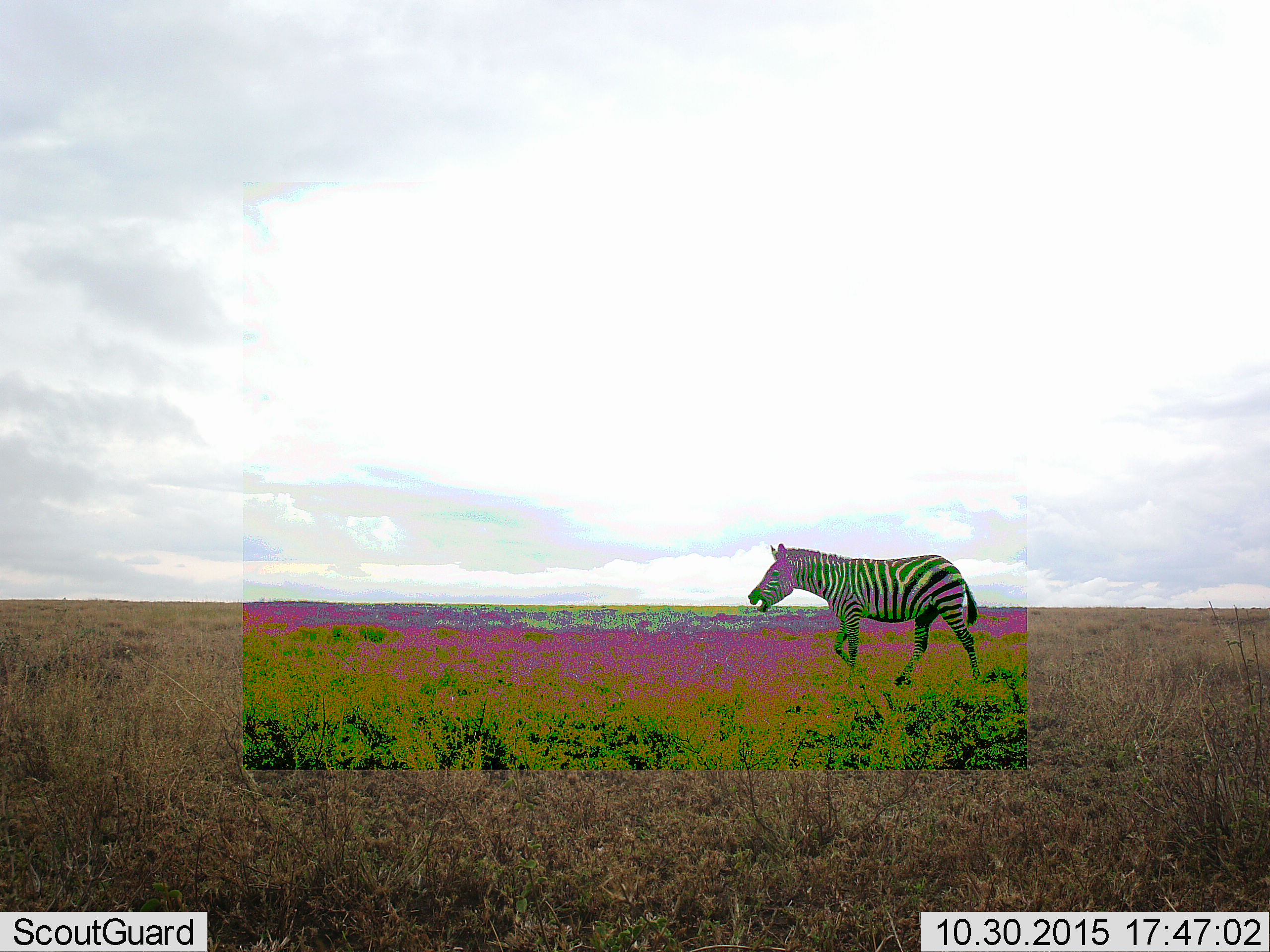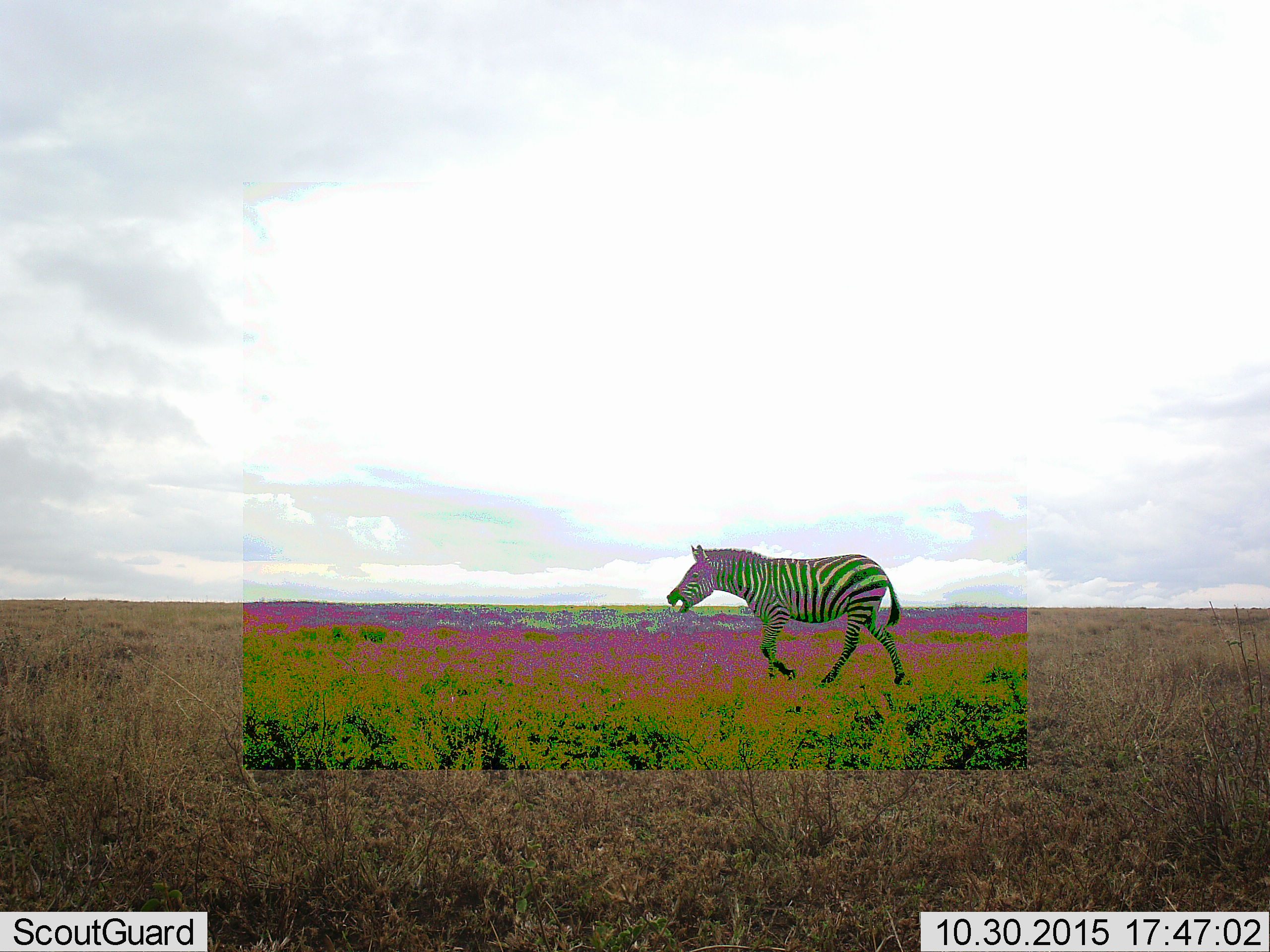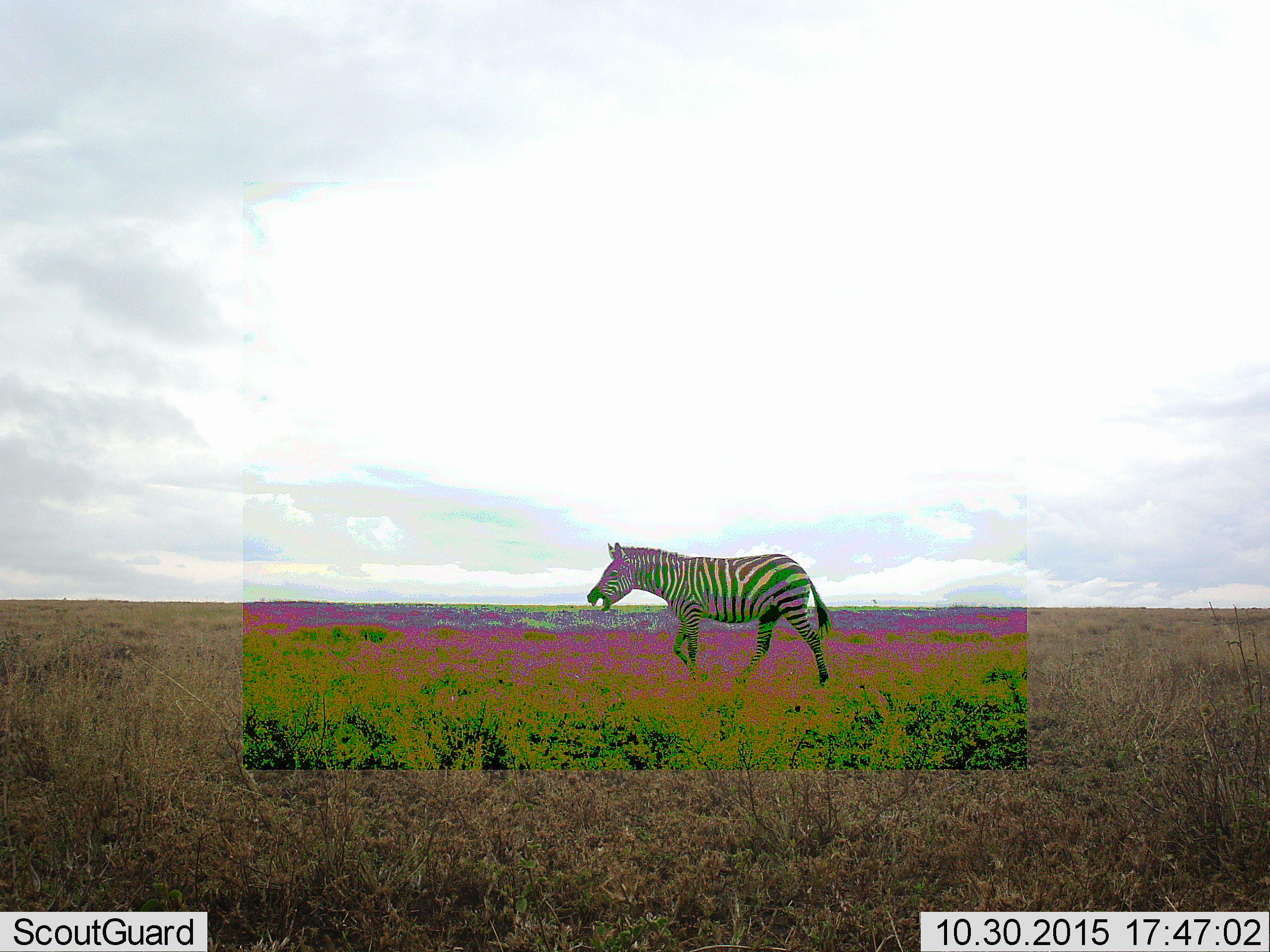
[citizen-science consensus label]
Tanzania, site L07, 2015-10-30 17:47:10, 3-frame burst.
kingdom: Animalia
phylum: Chordata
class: Mammalia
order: Perissodactyla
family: Equidae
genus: Equus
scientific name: Equus quagga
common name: plains zebra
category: zebra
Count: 1.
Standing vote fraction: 20%.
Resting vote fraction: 0%.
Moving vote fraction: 90%.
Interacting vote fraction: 0%.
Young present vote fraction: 0%.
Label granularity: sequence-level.